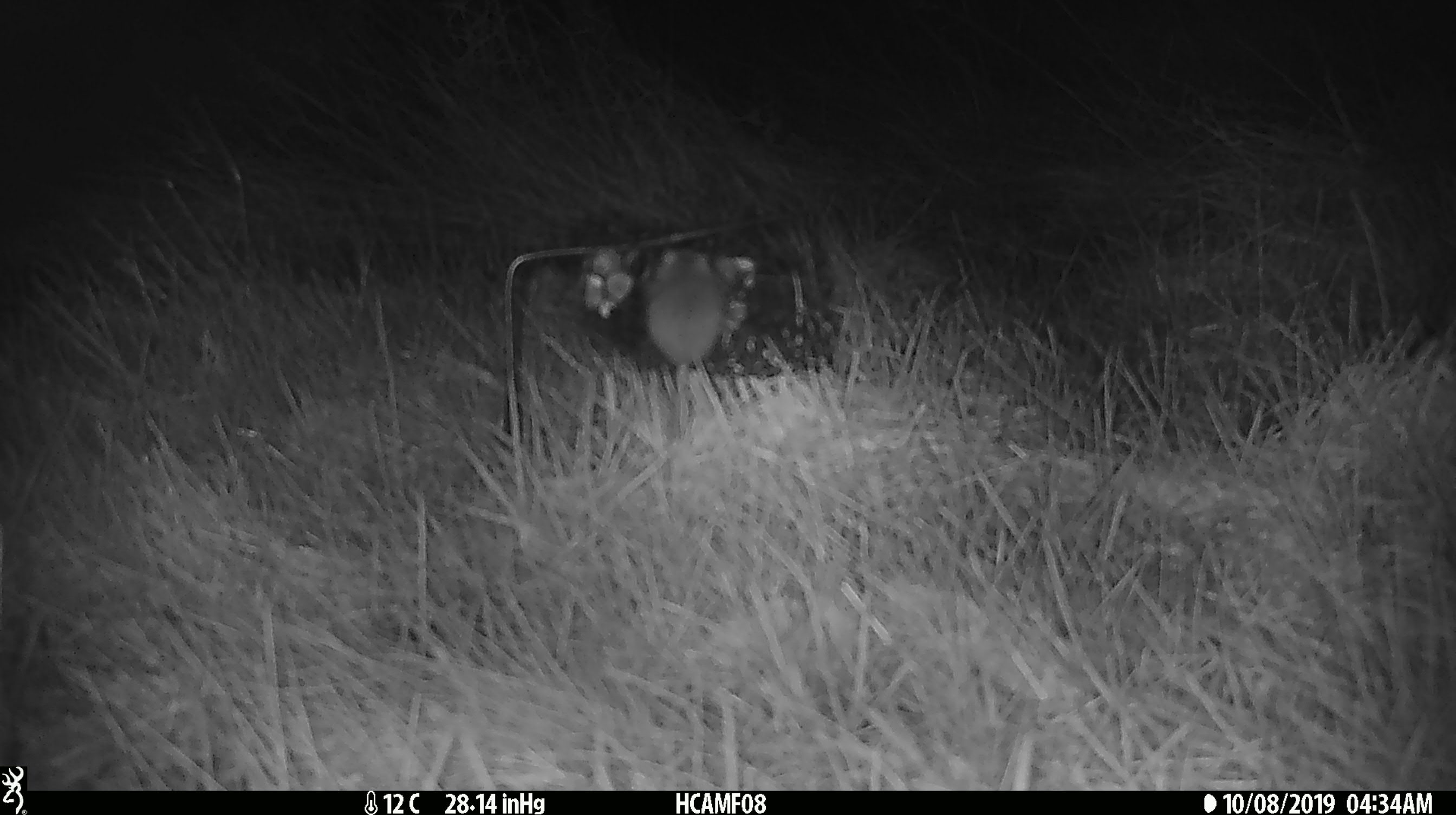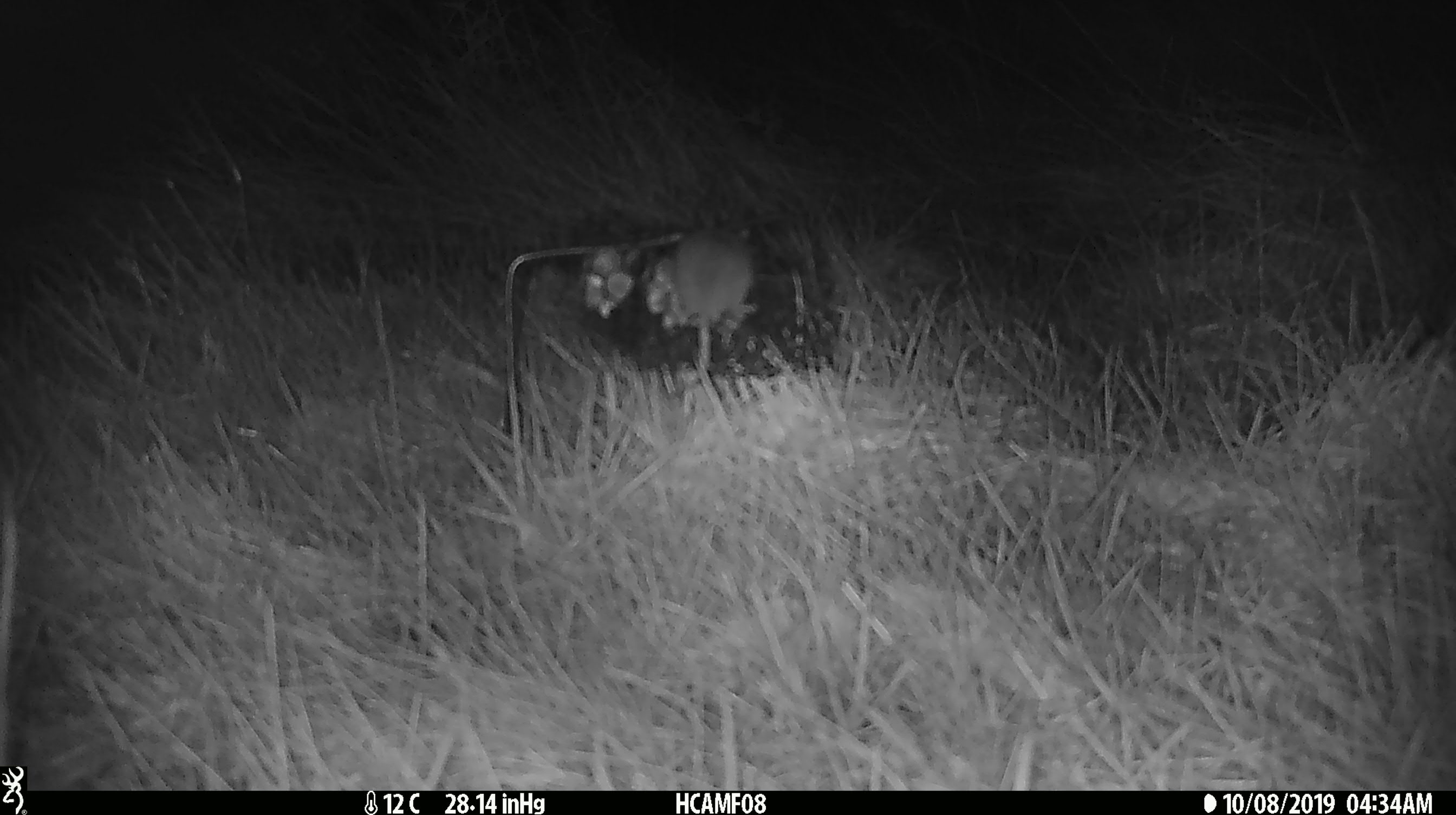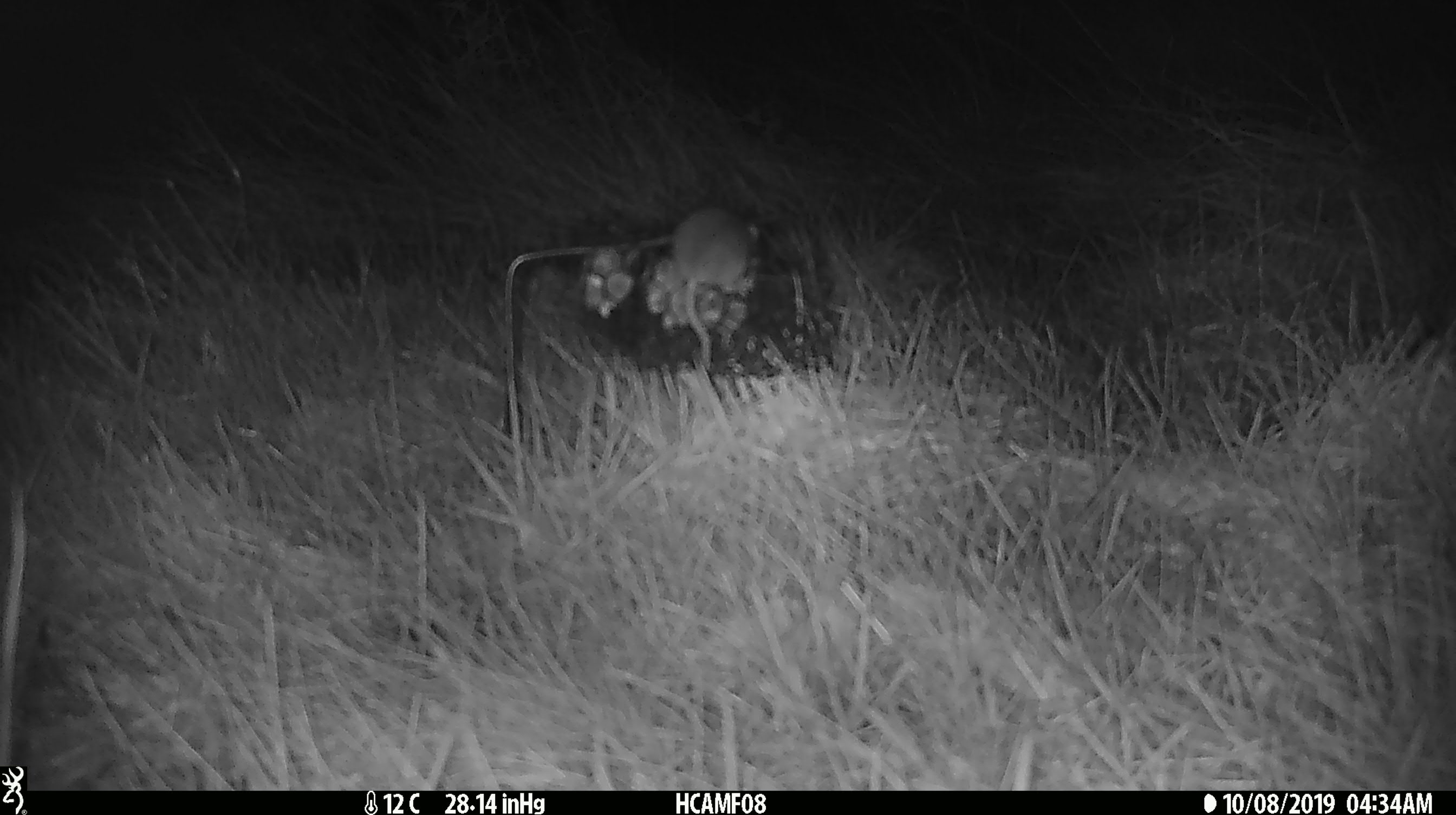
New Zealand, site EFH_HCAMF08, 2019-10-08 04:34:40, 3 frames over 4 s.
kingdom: Animalia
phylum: Chordata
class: Mammalia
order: Rodentia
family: Muridae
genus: Mus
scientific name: Mus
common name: mouse